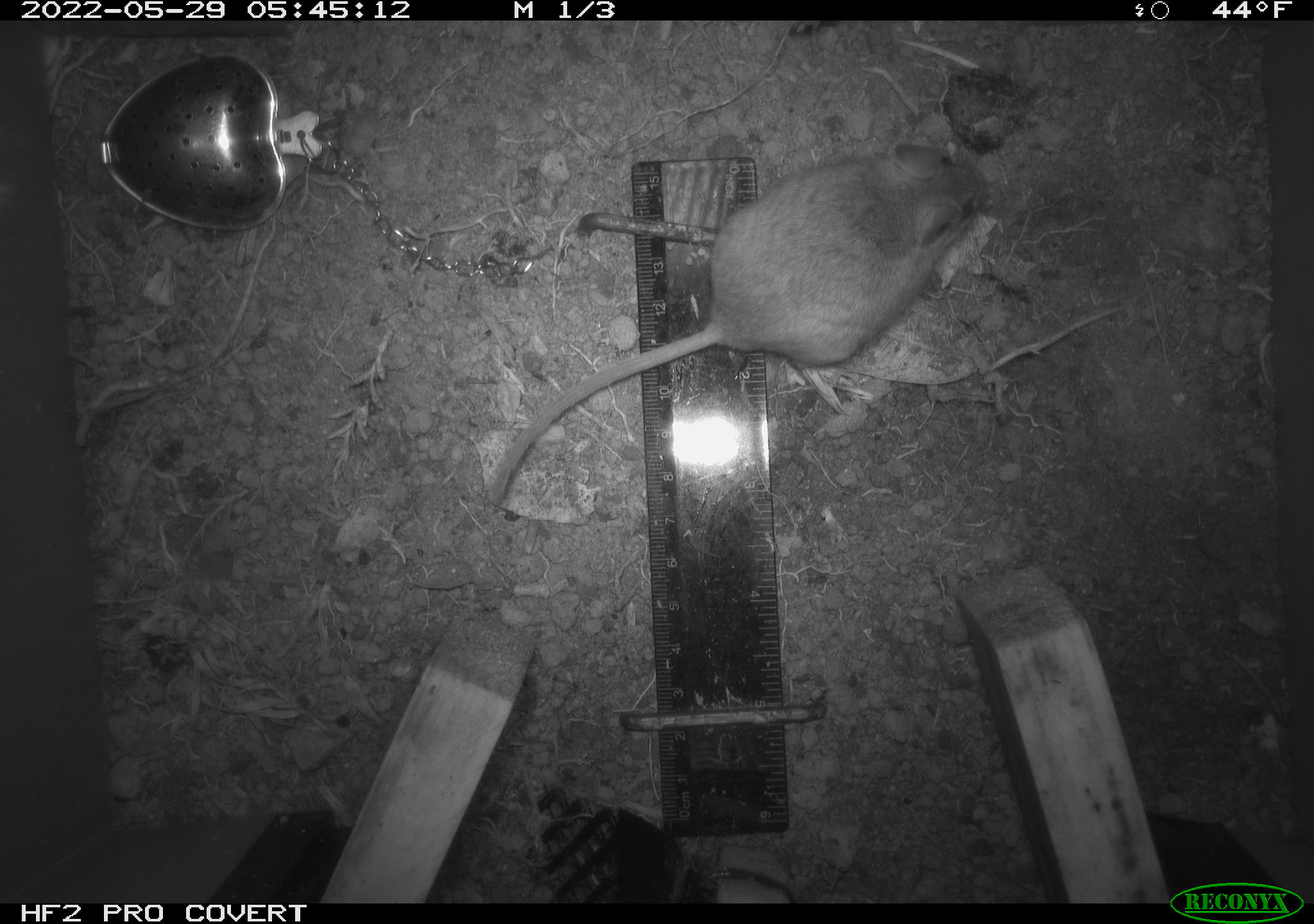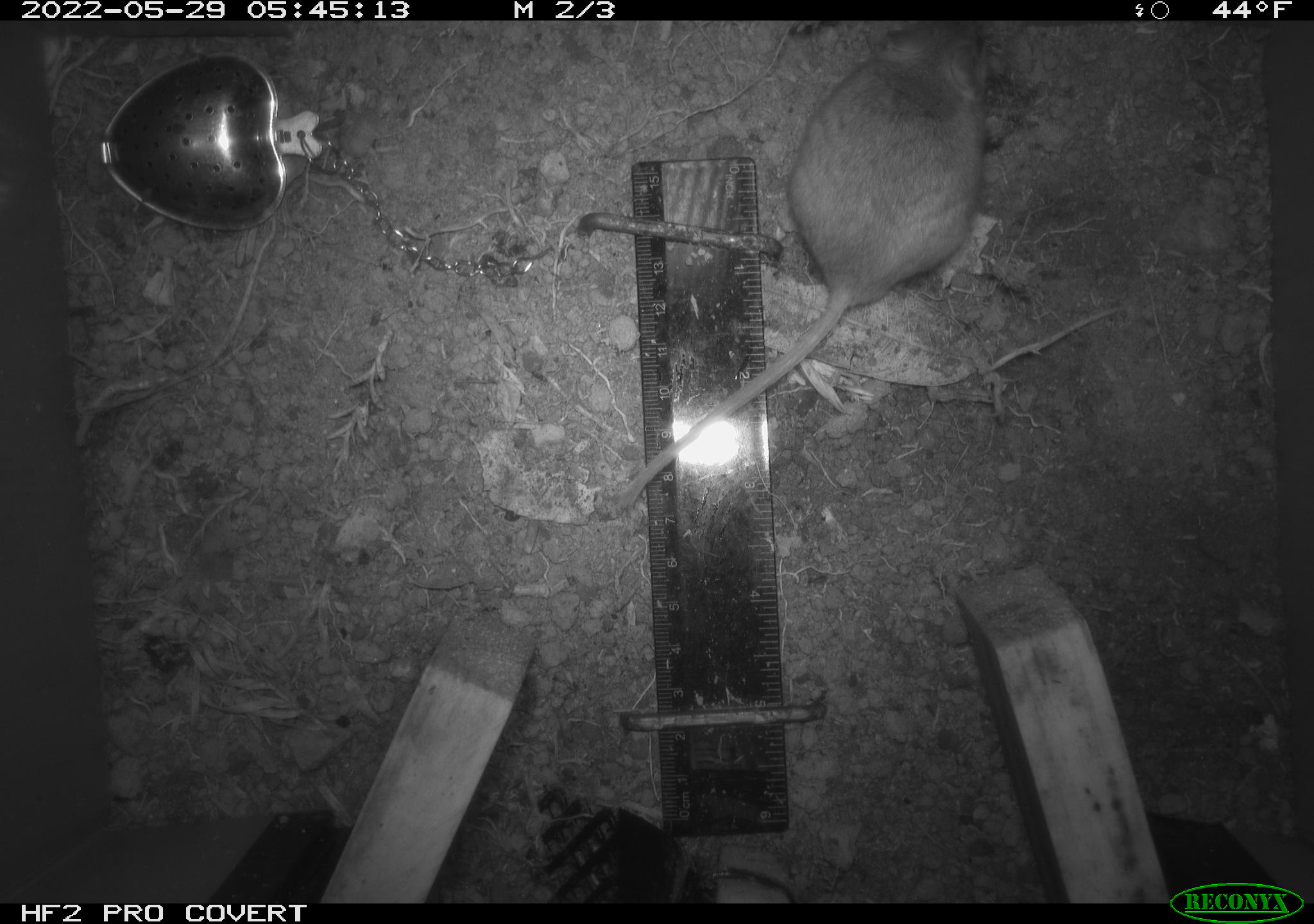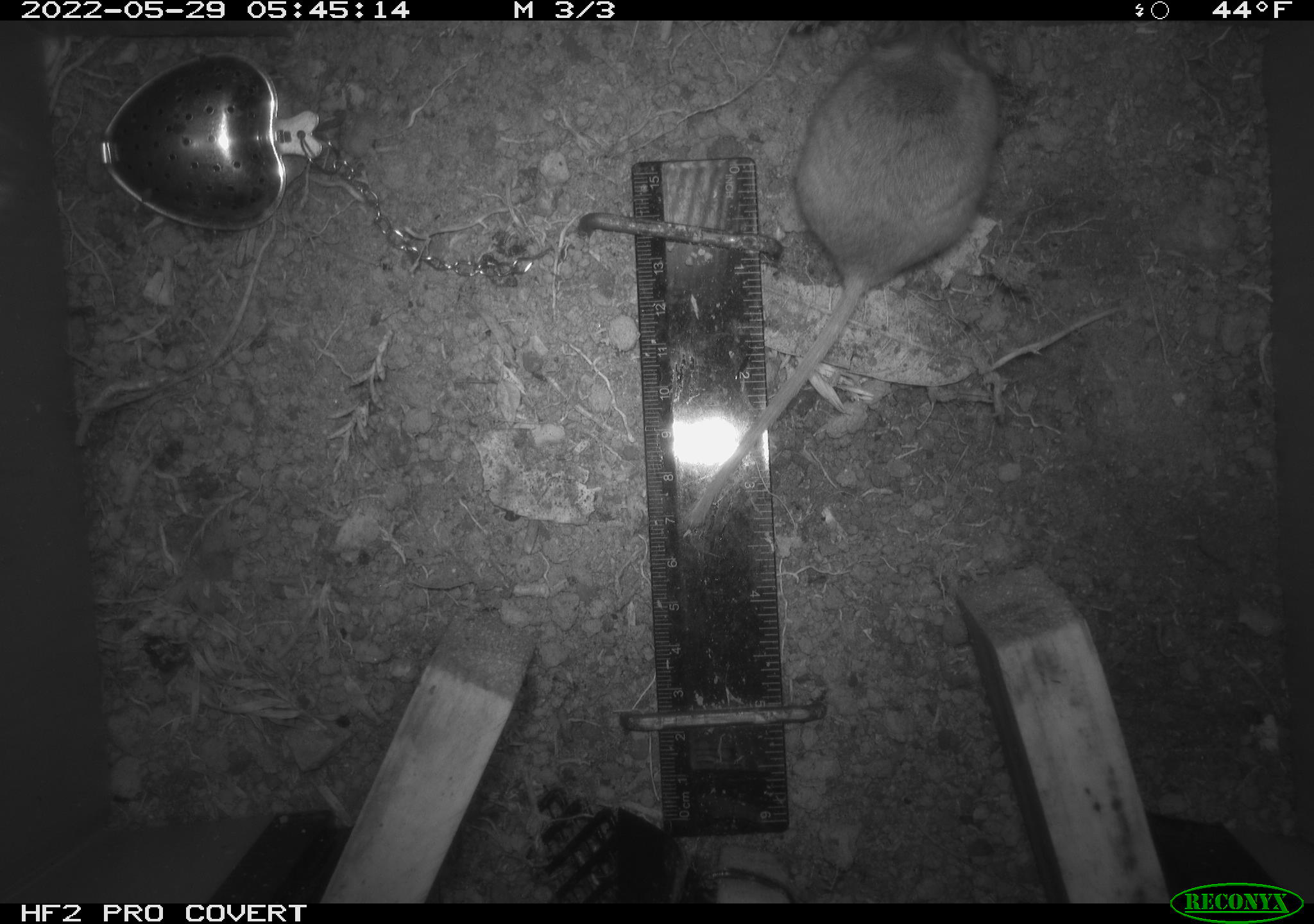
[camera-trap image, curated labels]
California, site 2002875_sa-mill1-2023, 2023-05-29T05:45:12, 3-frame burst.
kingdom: Animalia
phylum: Chordata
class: Mammalia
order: Rodentia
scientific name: Rodentia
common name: mouse species